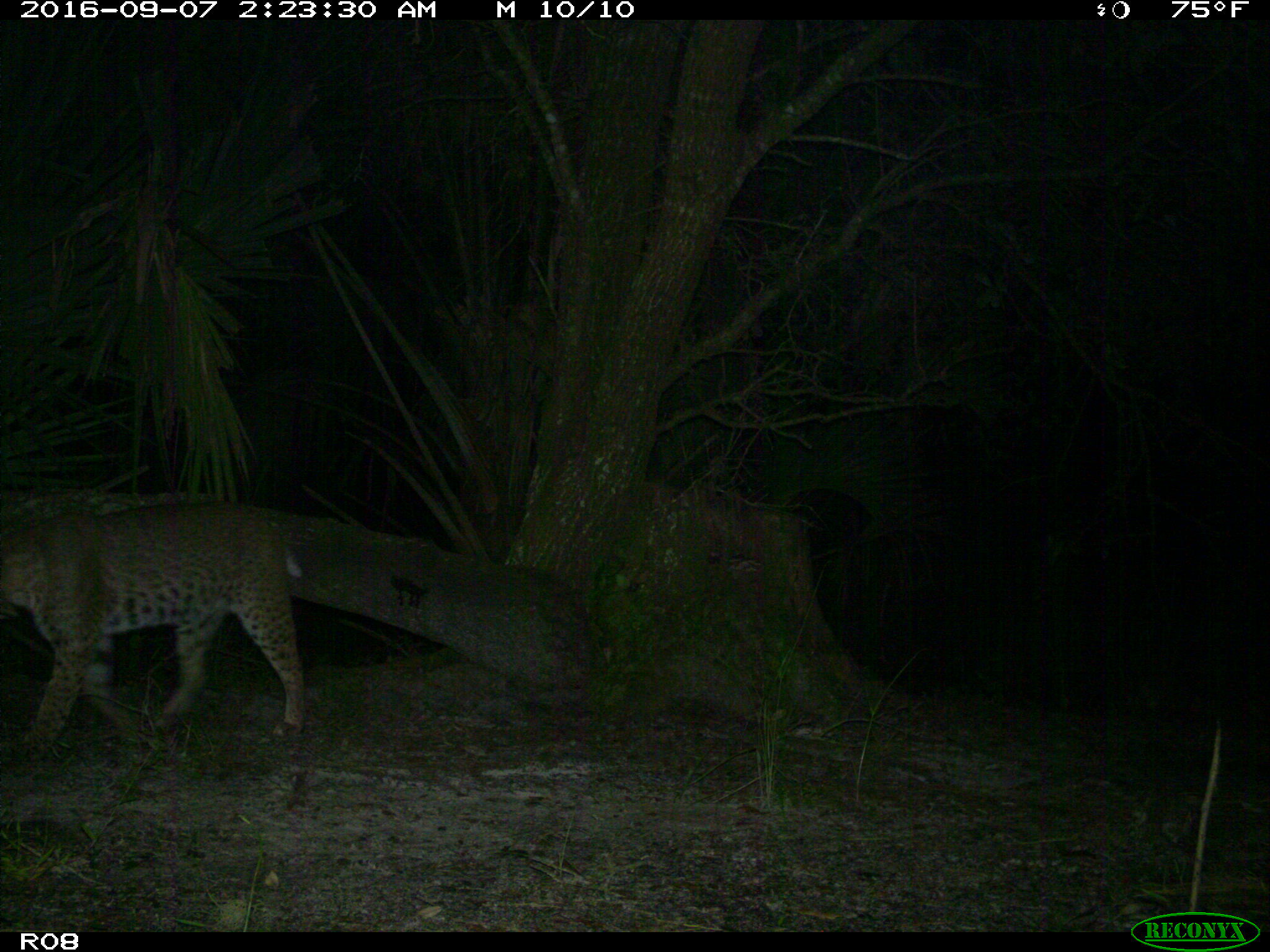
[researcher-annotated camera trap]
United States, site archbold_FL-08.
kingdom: Animalia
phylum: Chordata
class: Mammalia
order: Carnivora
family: Felidae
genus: Lynx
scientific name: Lynx rufus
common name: bobcat